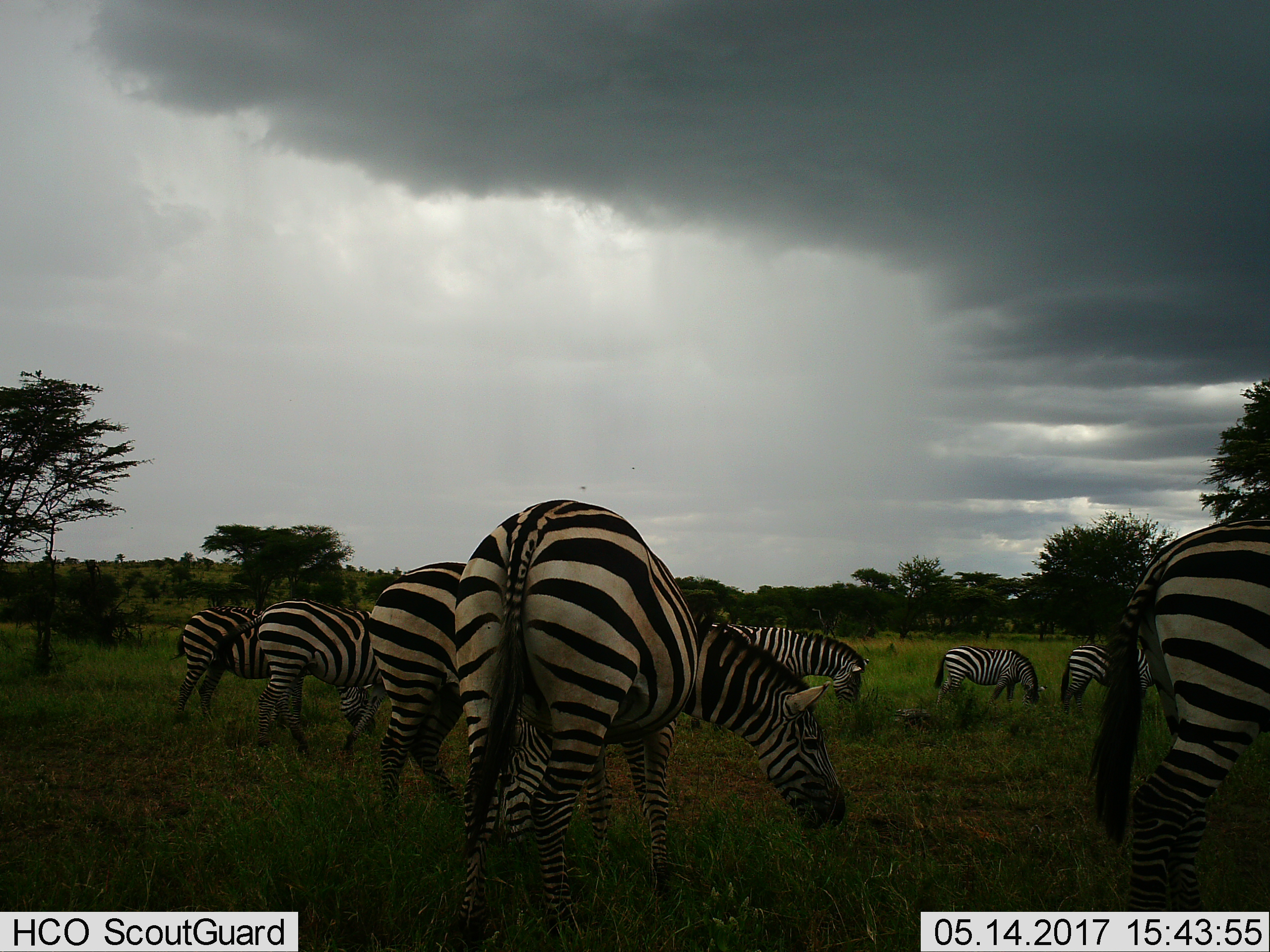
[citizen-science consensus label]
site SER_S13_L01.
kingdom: Animalia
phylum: Chordata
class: Mammalia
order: Perissodactyla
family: Equidae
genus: Equus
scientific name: Equus quagga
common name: plains zebra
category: zebraplains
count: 8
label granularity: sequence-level